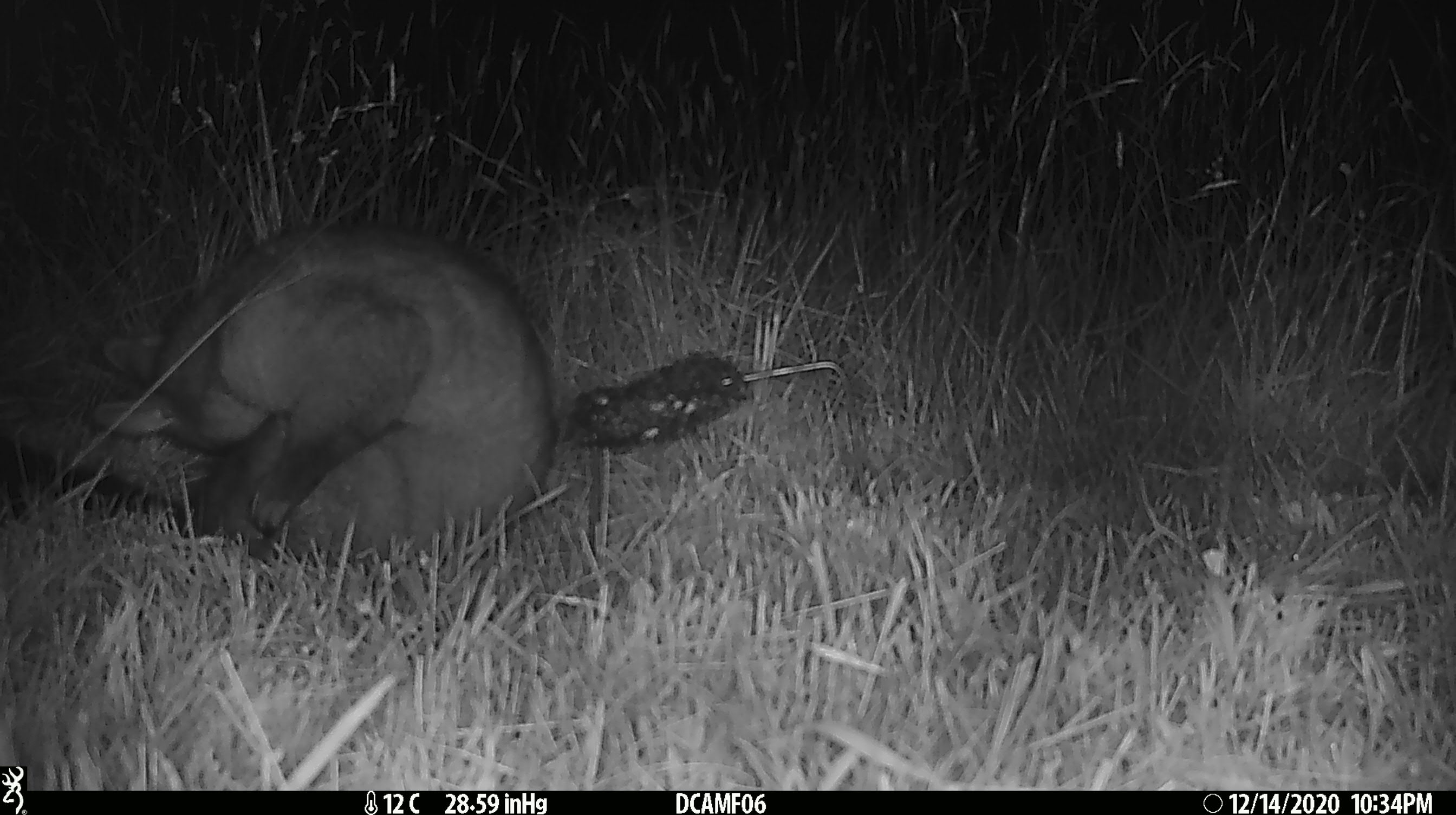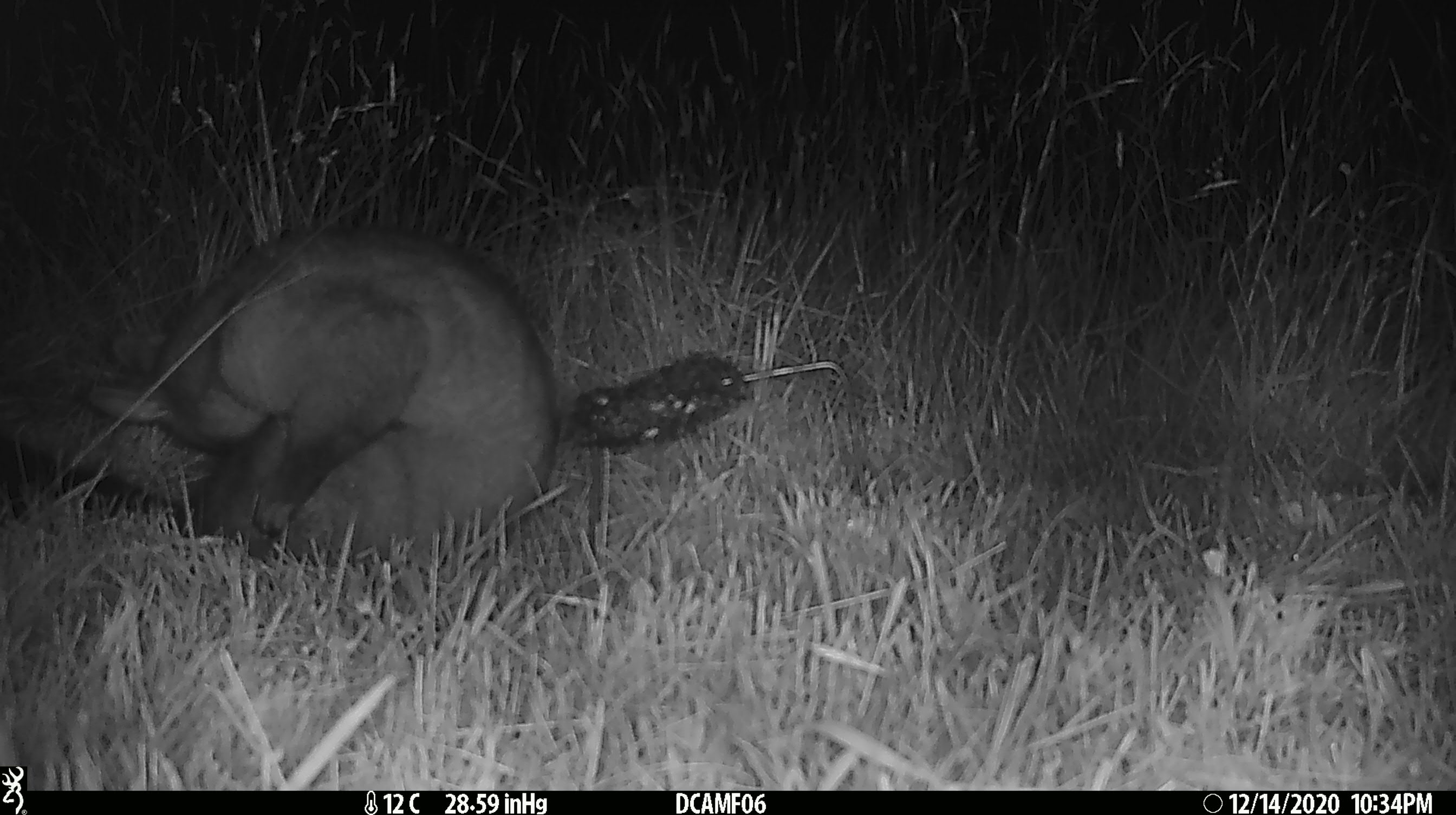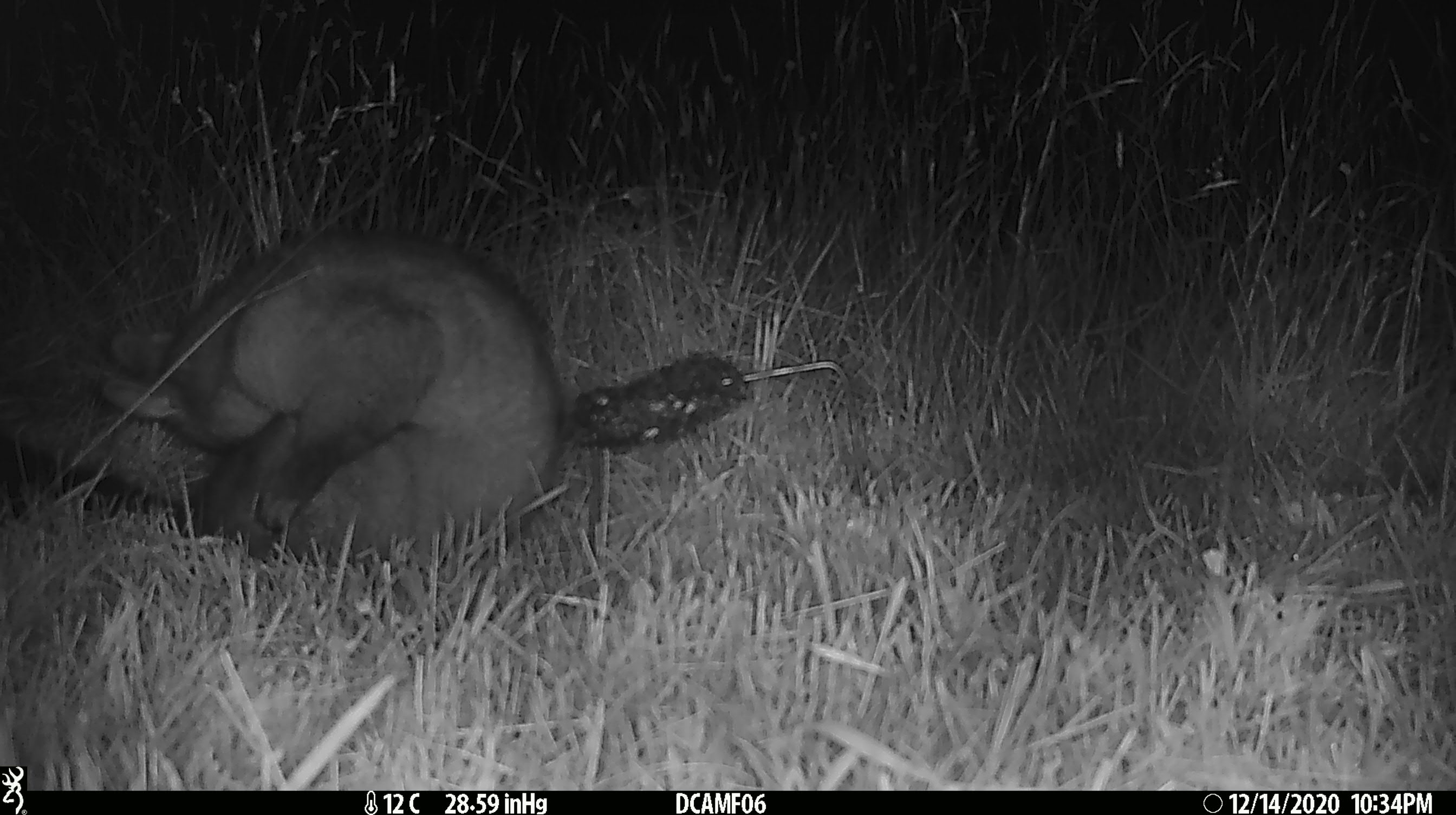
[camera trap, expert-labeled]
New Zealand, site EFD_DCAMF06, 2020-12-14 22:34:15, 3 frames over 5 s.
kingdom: Animalia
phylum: Chordata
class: Mammalia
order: Diprotodontia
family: Phalangeridae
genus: Trichosurus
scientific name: Trichosurus vulpecula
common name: common brushtail possum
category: possum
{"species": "possum (common brushtail possum) (Trichosurus vulpecula)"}